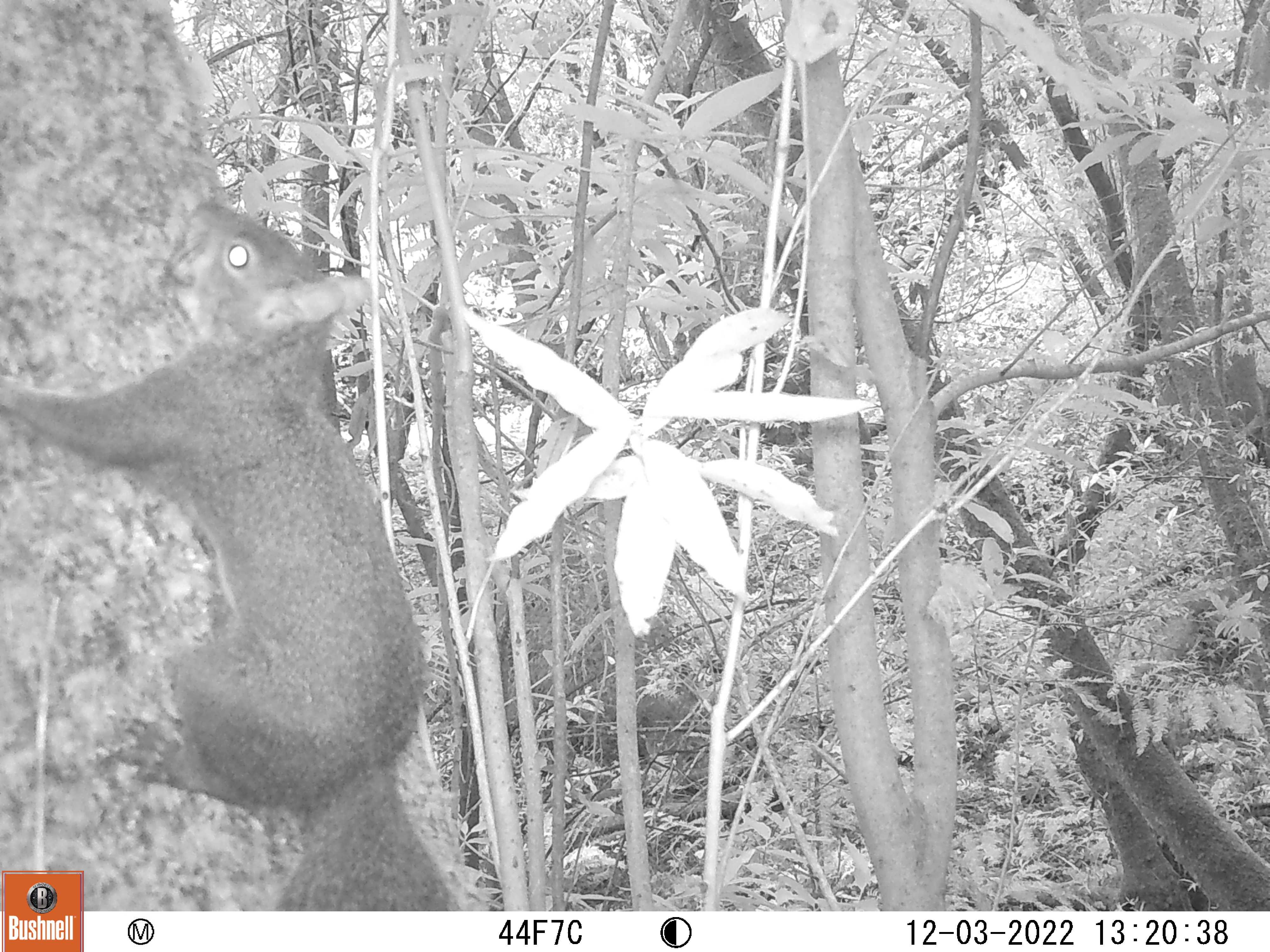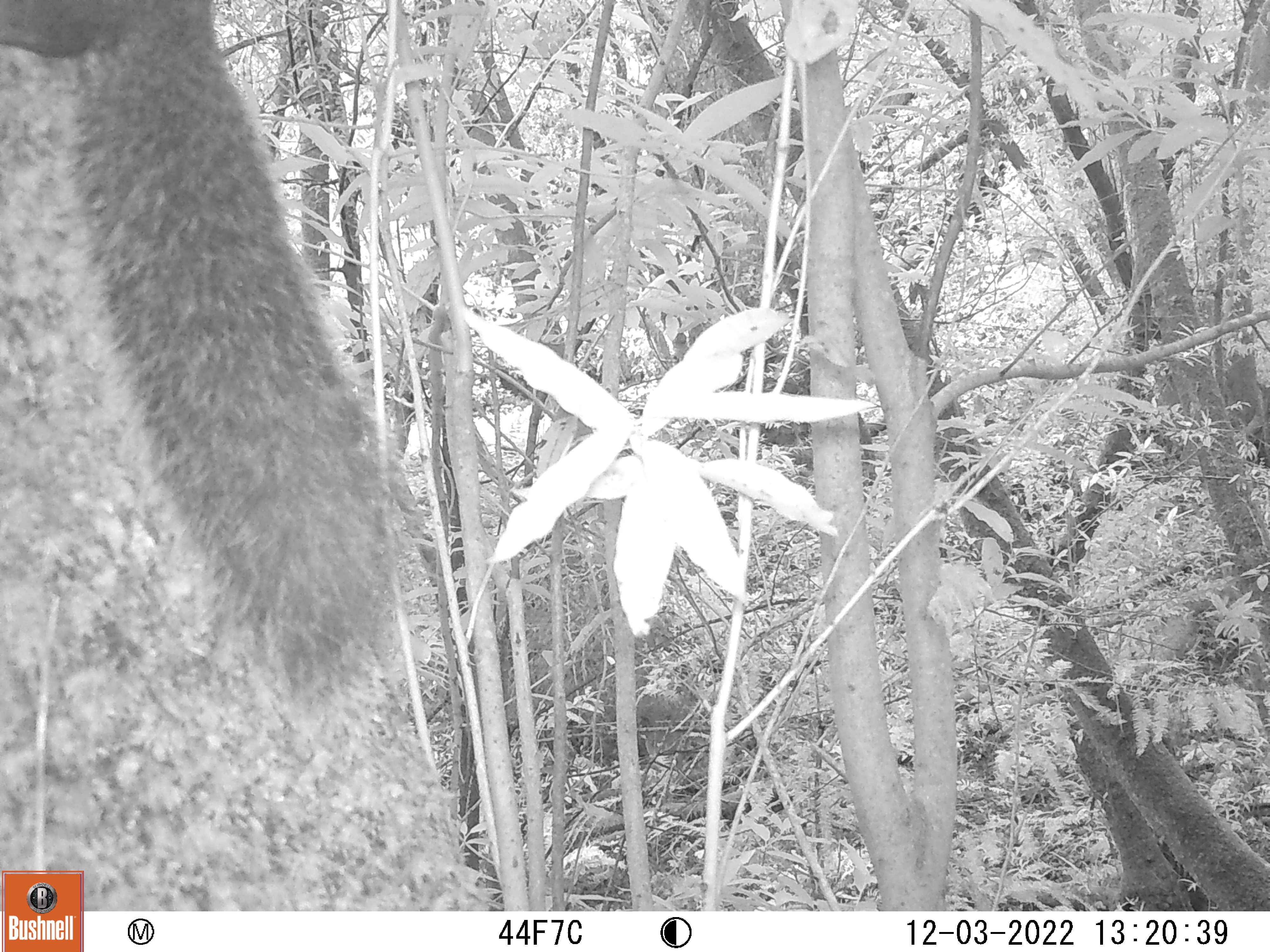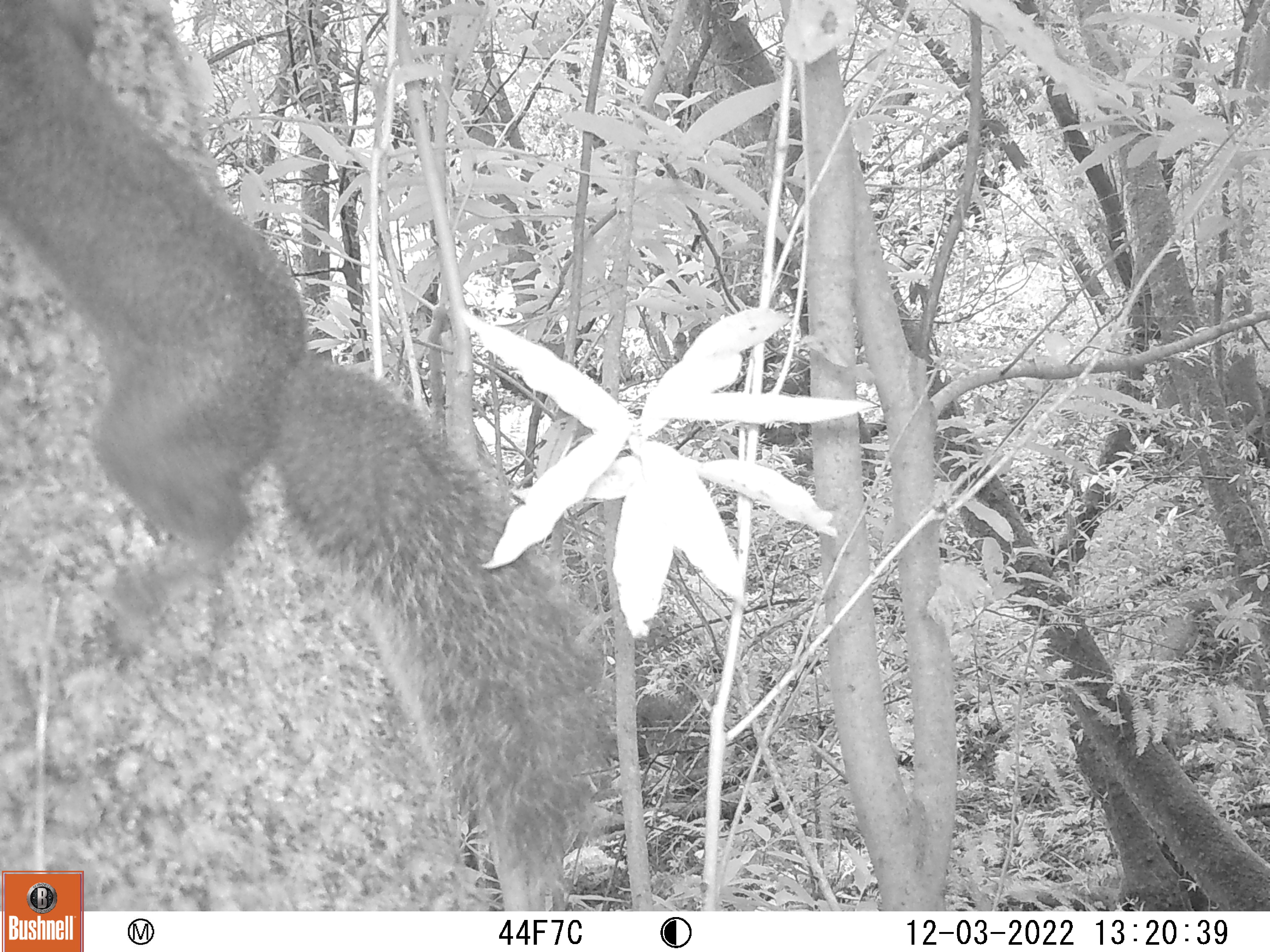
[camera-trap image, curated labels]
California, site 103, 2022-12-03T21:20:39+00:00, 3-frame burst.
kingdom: Animalia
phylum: Chordata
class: Mammalia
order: Rodentia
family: Sciuridae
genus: Sciurus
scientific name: Sciurus griseus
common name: western gray squirrel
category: western grey squirrel